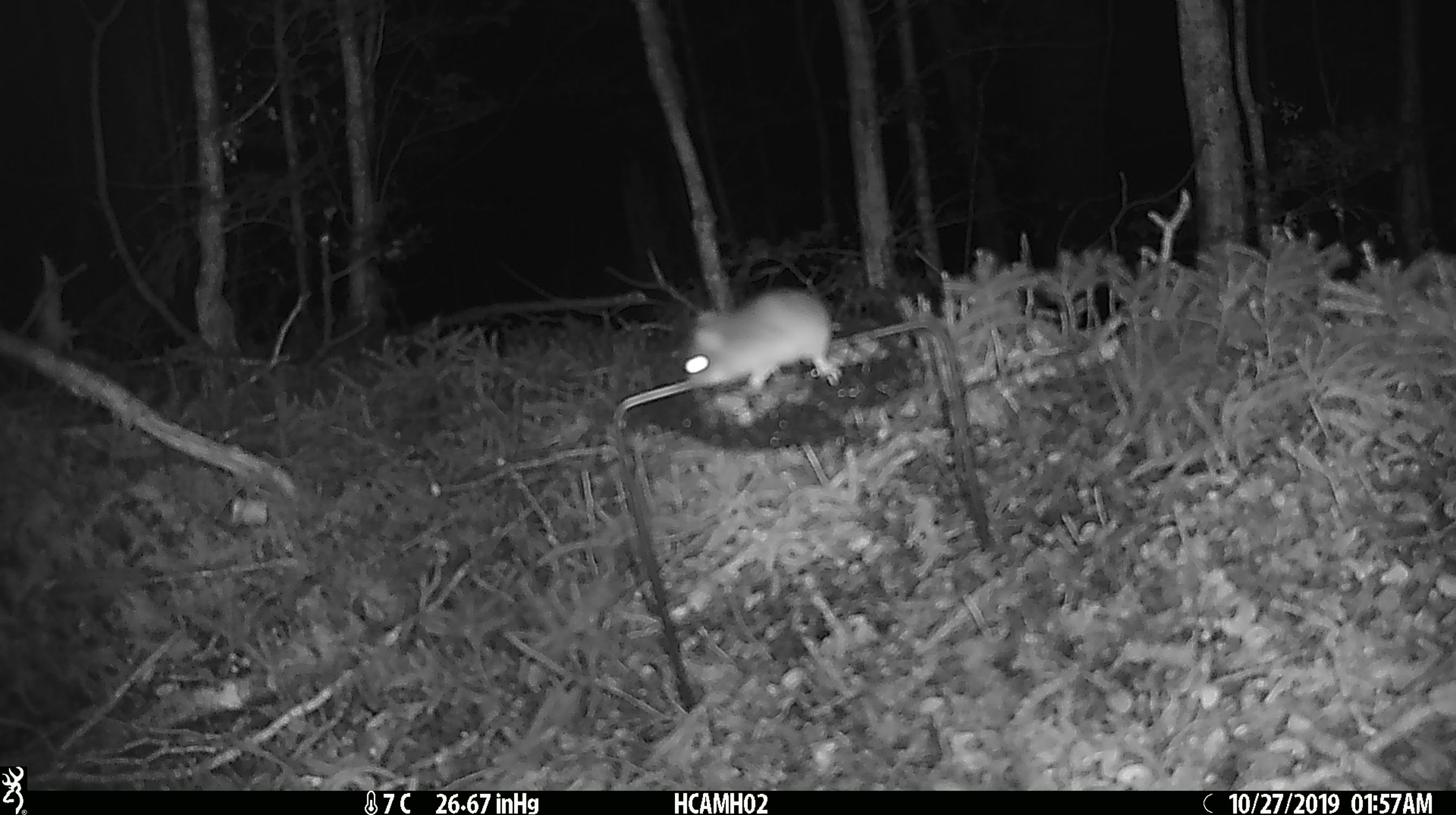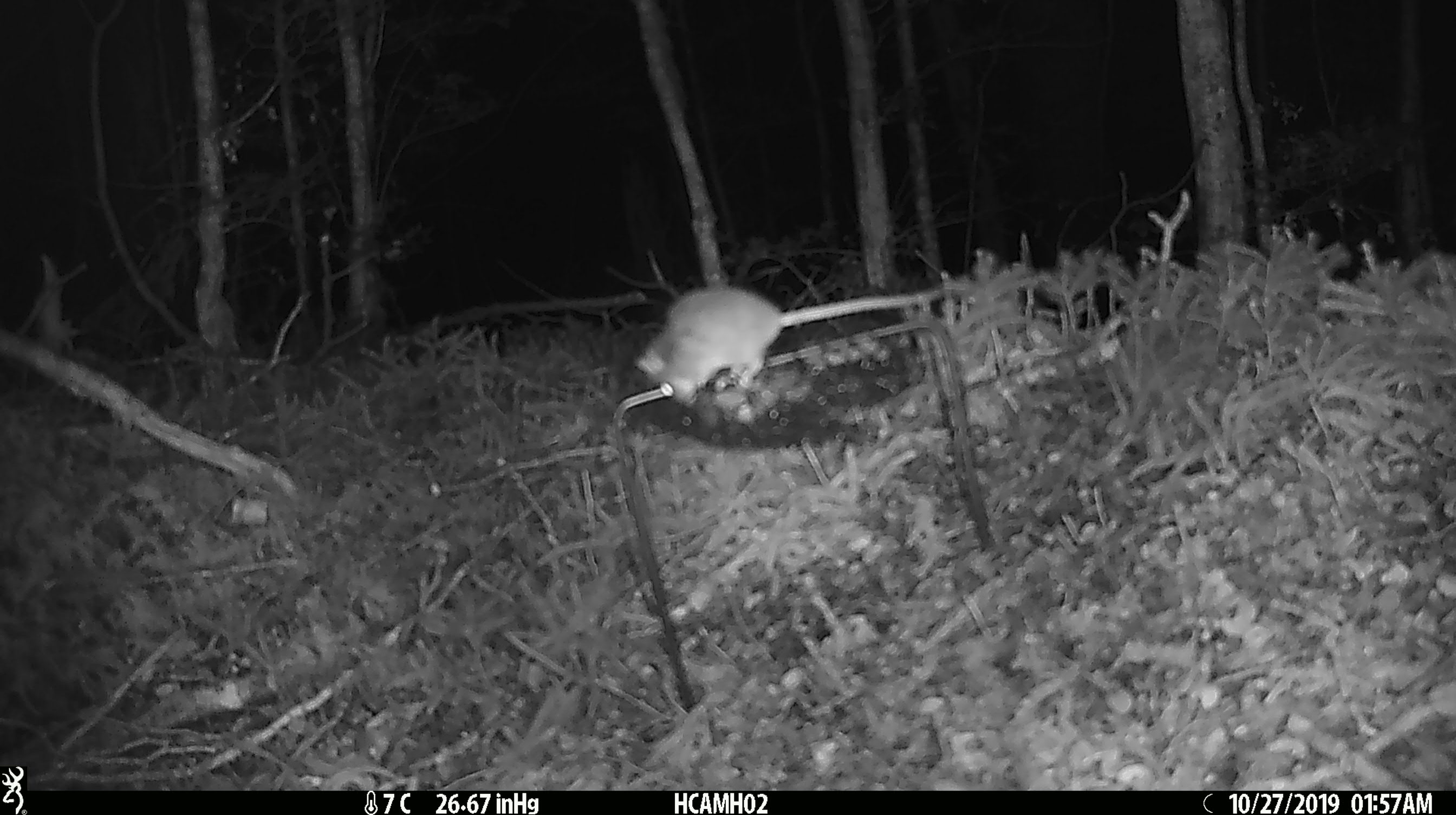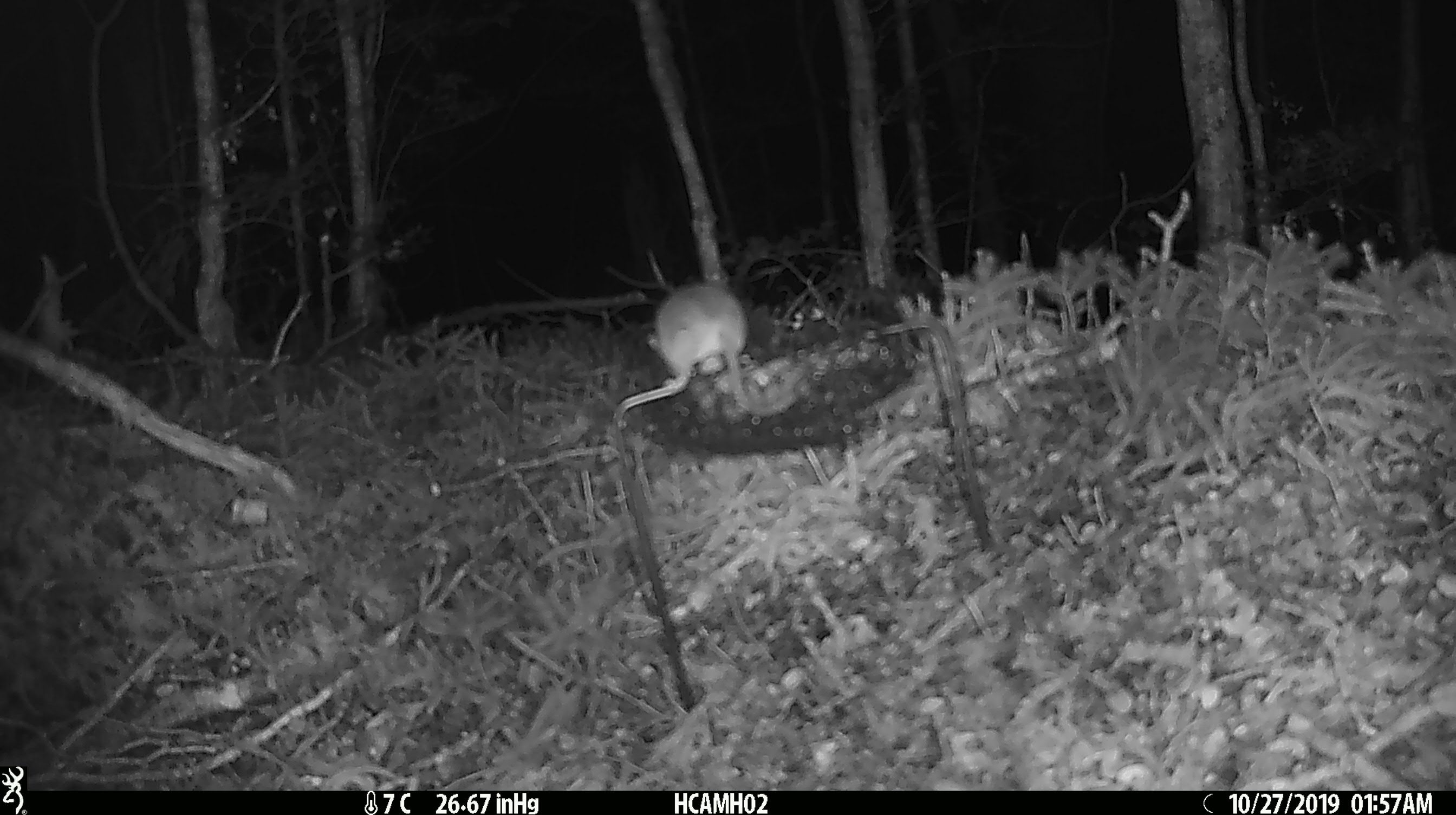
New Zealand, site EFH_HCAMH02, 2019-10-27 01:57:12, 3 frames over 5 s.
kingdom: Animalia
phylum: Chordata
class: Mammalia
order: Rodentia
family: Muridae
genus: Mus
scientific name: Mus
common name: mouse